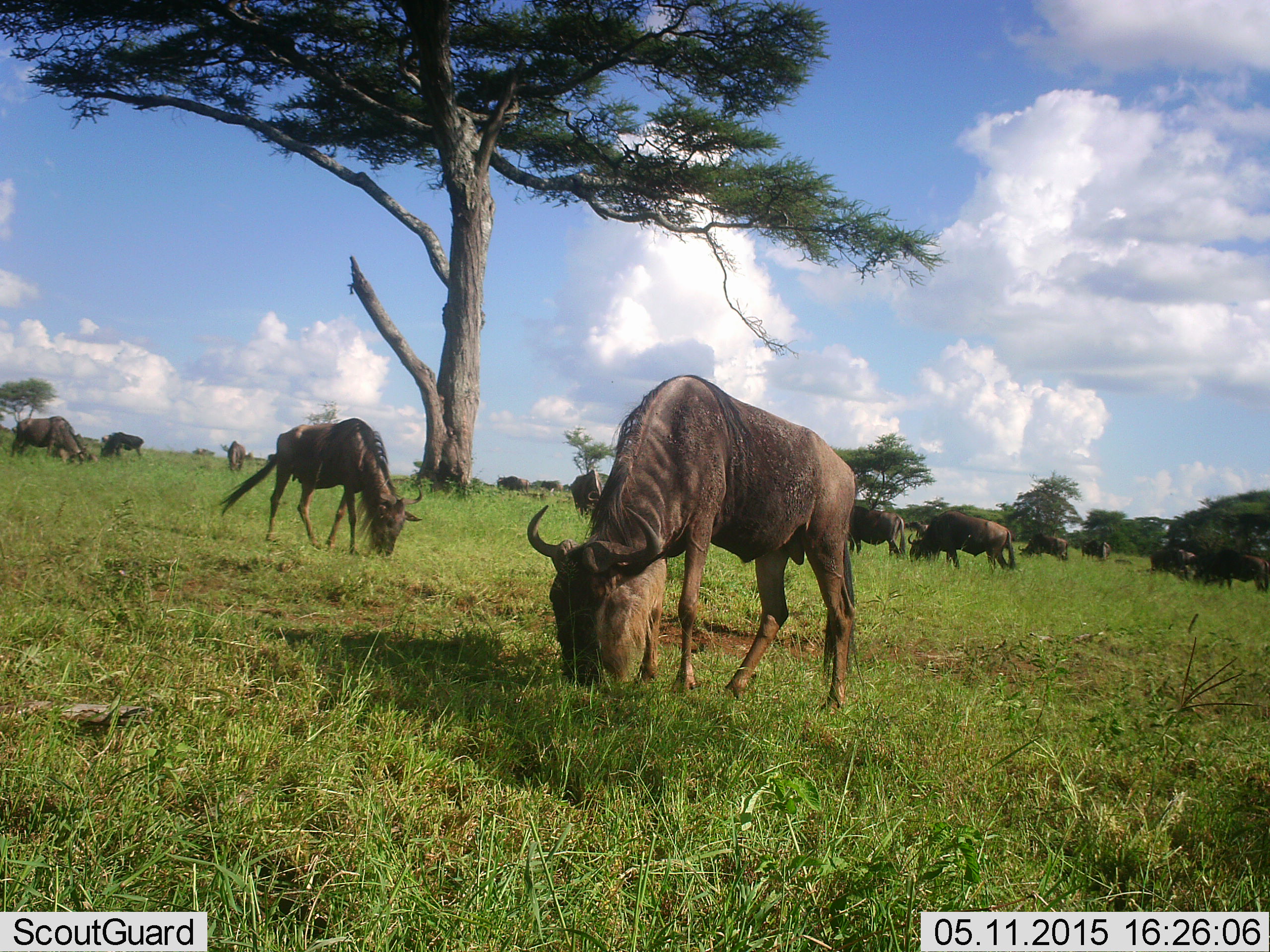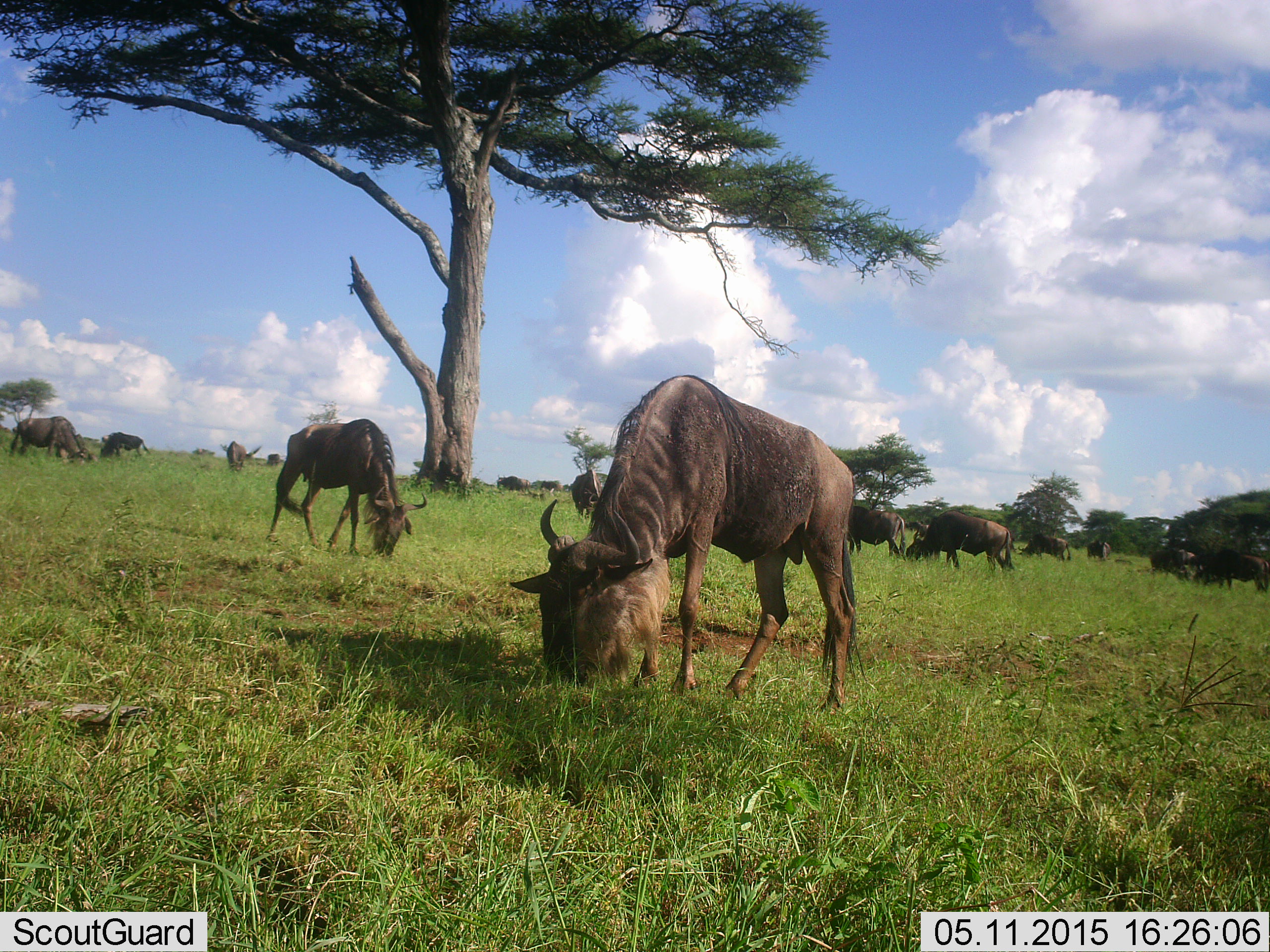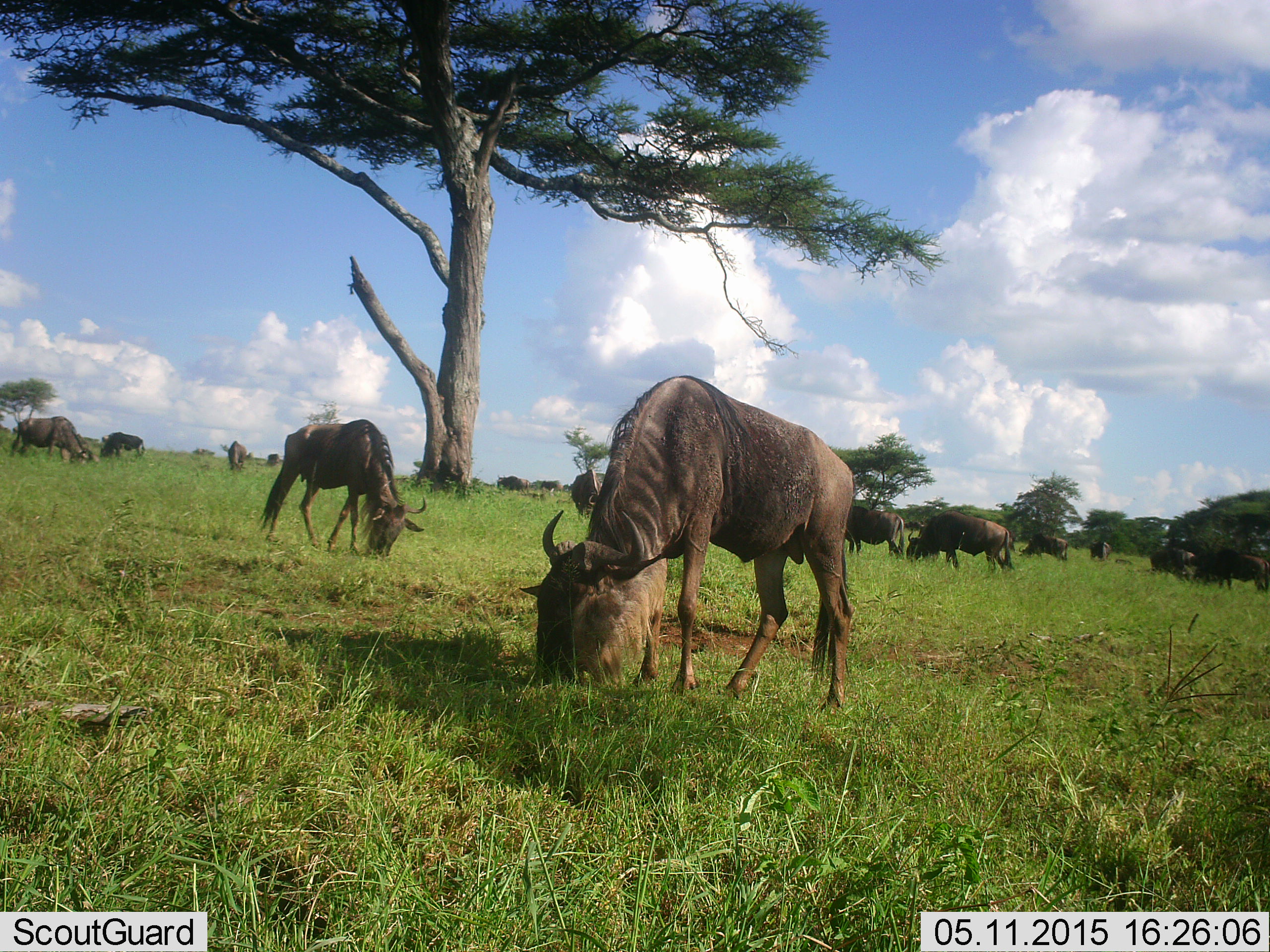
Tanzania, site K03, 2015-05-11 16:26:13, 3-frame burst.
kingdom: Animalia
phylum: Chordata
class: Mammalia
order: Artiodactyla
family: Bovidae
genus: Connochaetes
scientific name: Connochaetes taurinus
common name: blue wildebeest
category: wildebeest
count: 11-50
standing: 9%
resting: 0%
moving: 0%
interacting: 0%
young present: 9%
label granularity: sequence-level